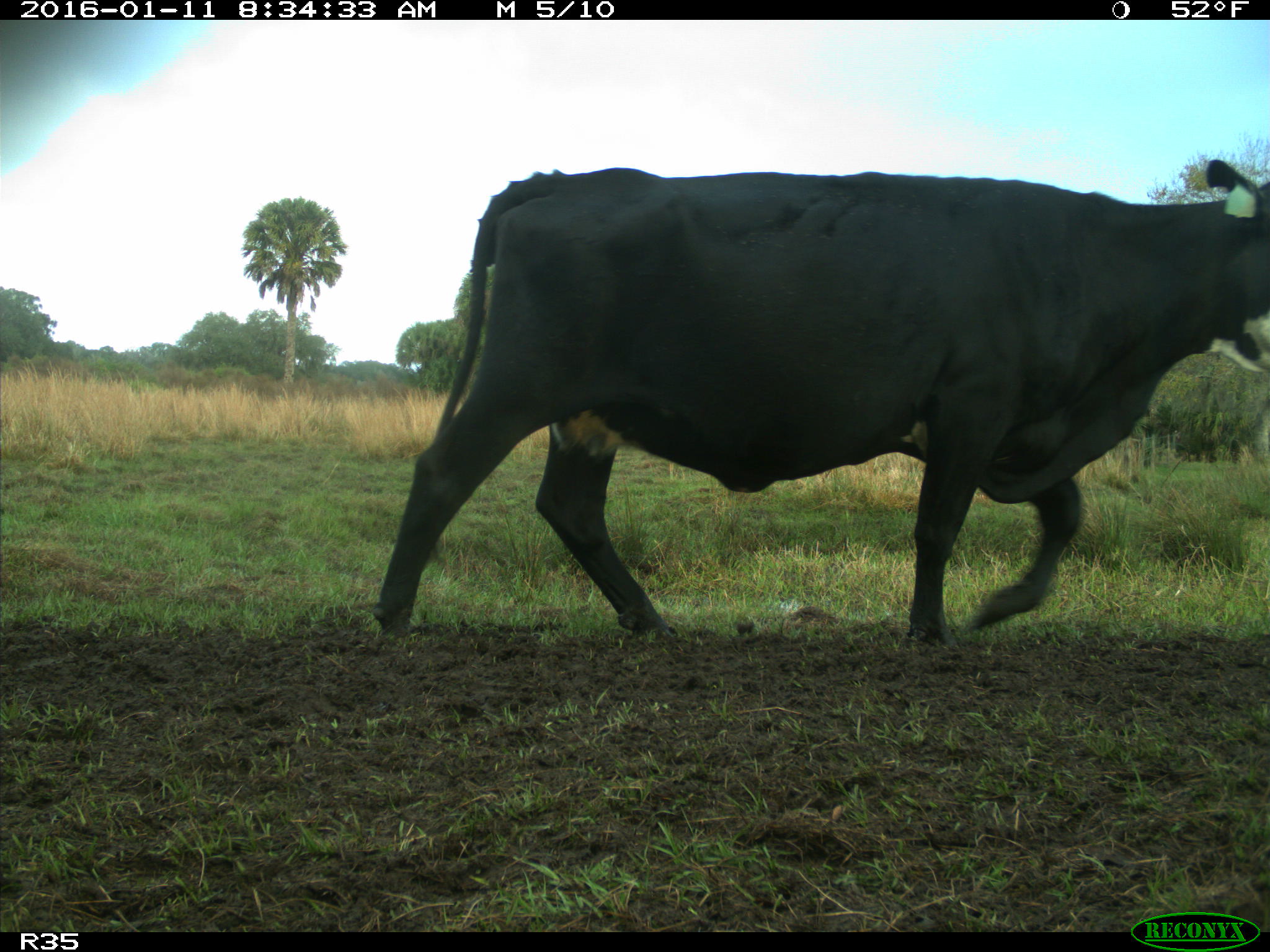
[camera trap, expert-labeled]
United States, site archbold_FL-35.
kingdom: Animalia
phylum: Chordata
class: Mammalia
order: Artiodactyla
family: Bovidae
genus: Bos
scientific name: Bos taurus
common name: domestic cow